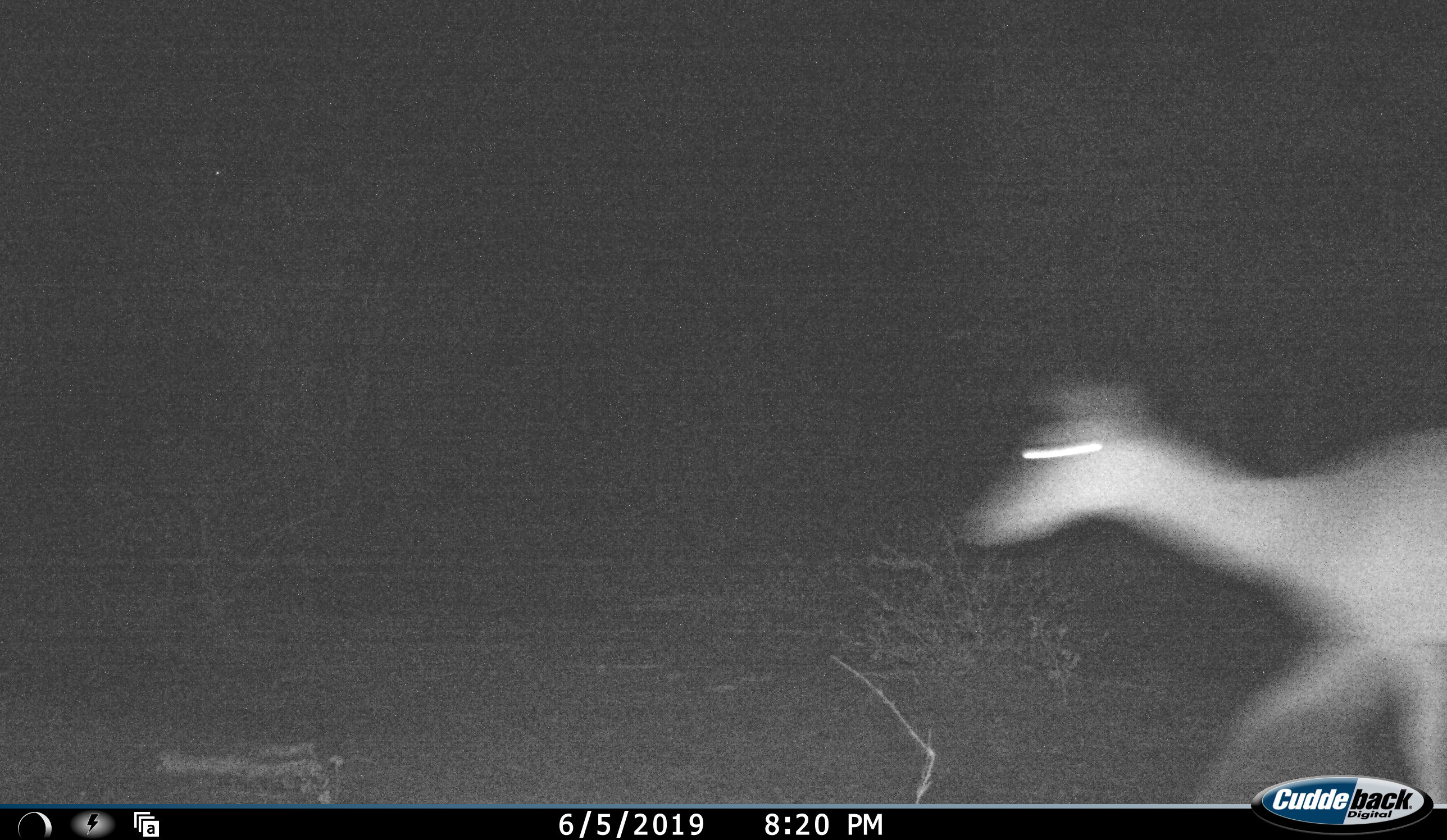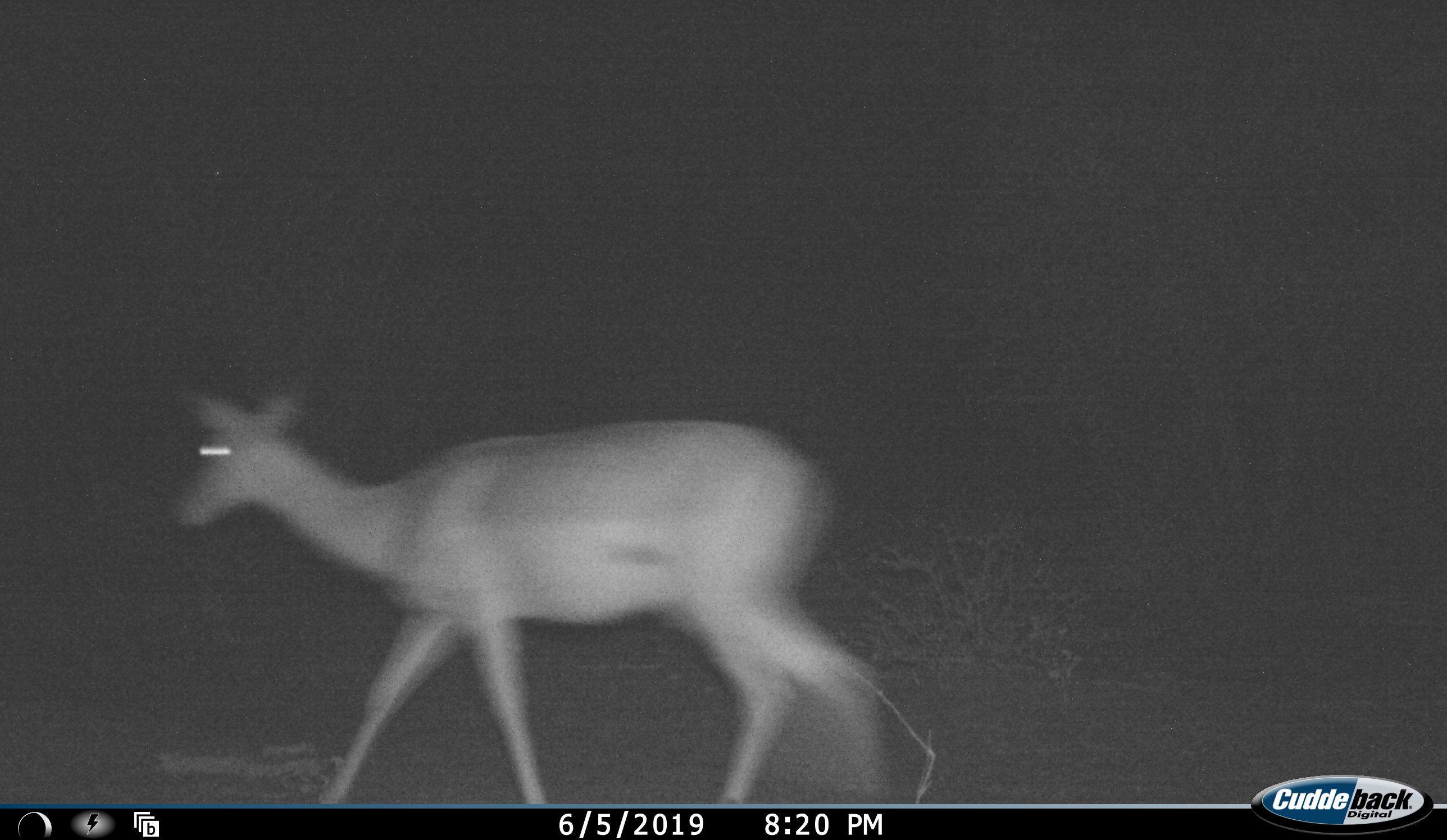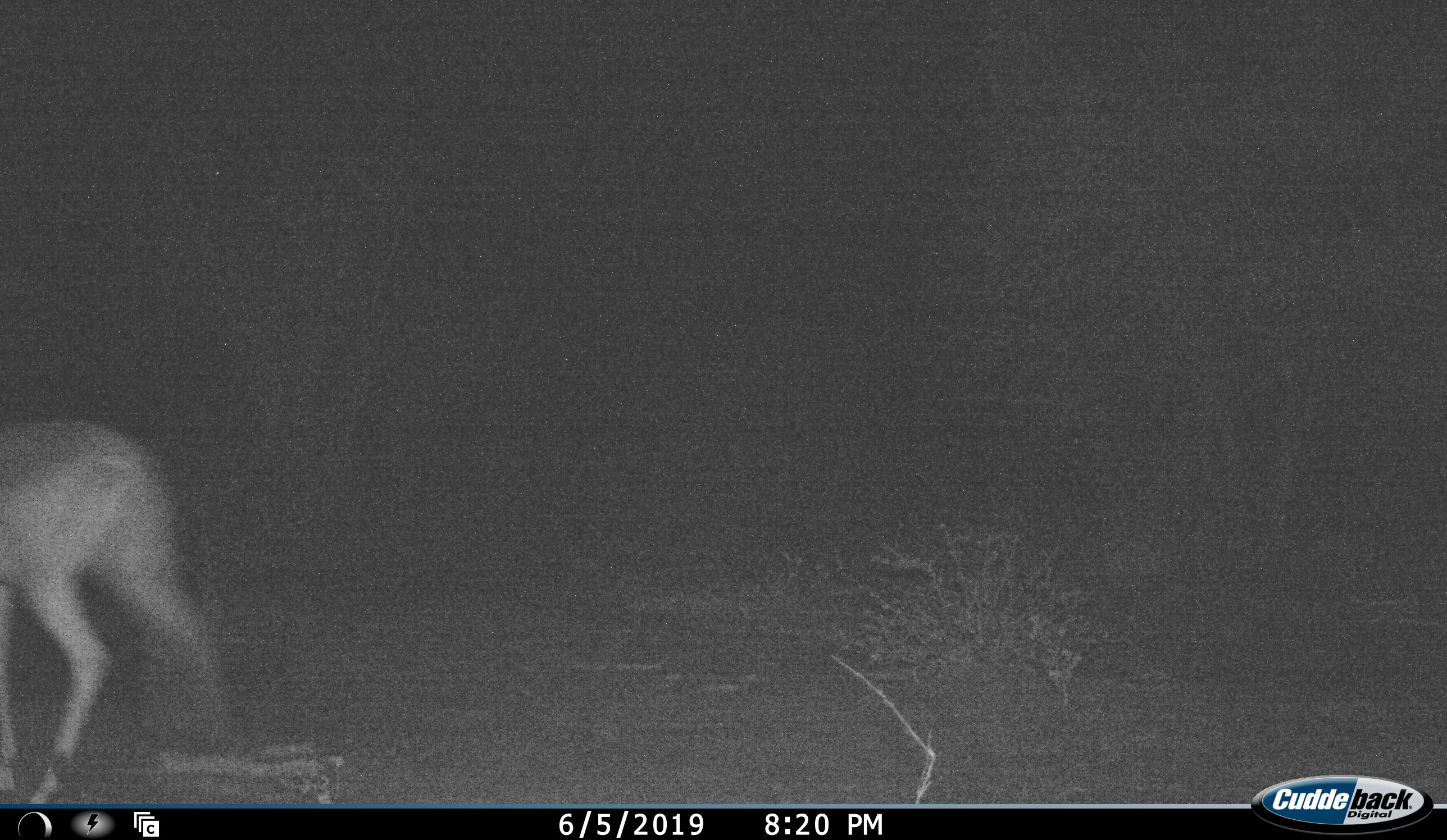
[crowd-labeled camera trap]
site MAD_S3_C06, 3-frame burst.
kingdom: Animalia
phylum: Chordata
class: Mammalia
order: Artiodactyla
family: Bovidae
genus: Aepyceros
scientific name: Aepyceros melampus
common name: impala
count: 1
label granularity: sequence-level